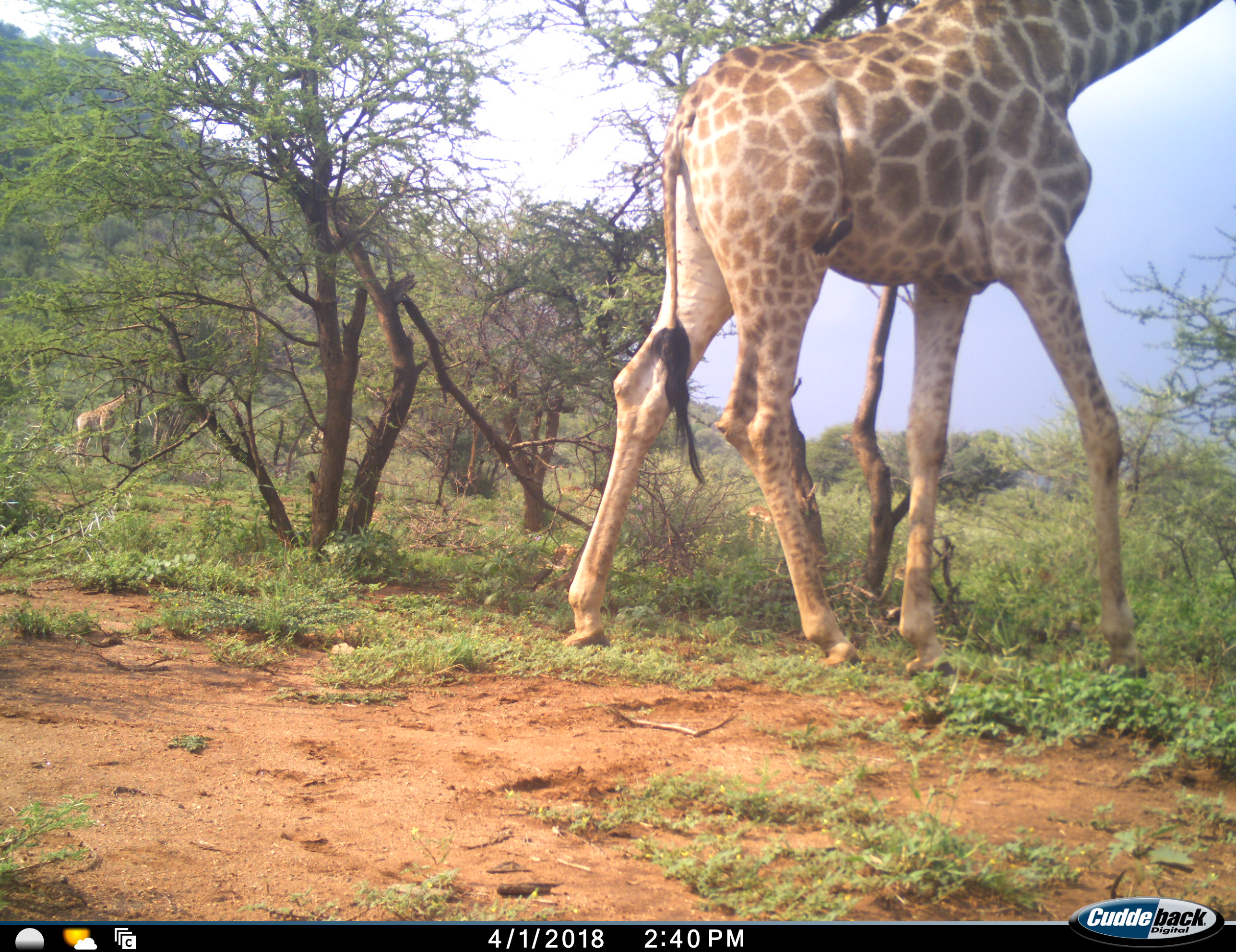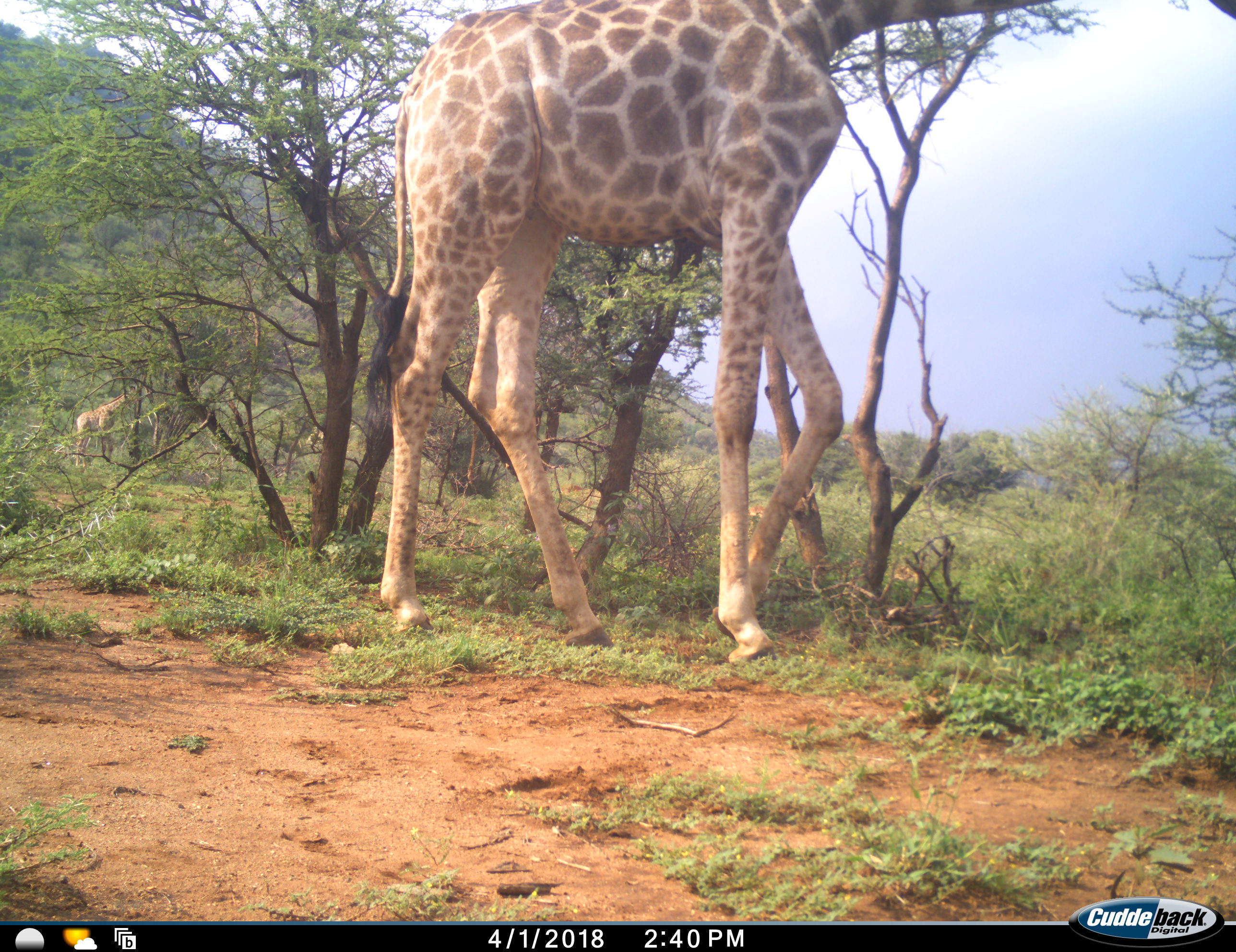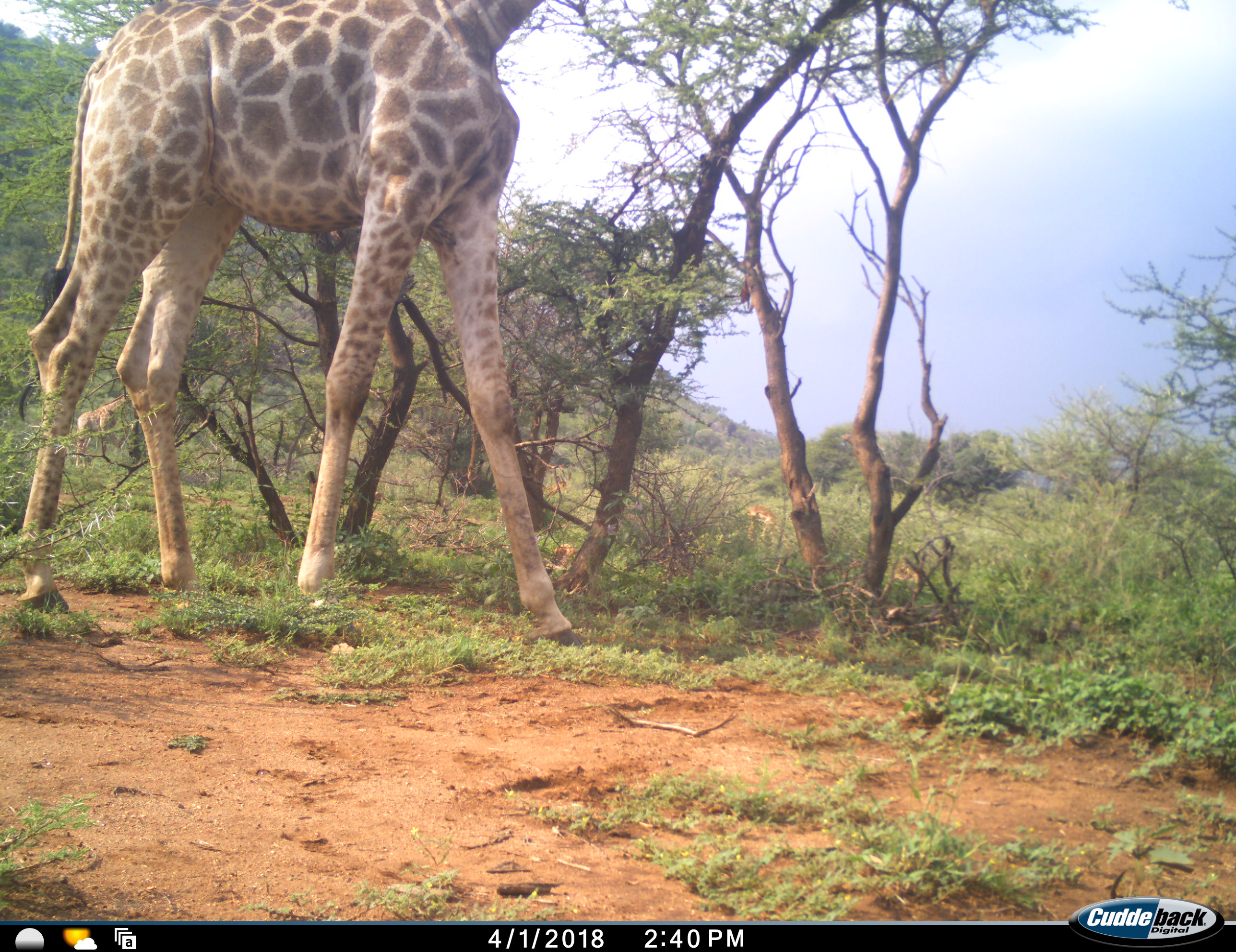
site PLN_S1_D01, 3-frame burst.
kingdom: Animalia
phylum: Chordata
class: Mammalia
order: Artiodactyla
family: Giraffidae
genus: Giraffa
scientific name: Giraffa camelopardalis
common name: giraffe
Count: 2.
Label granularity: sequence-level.